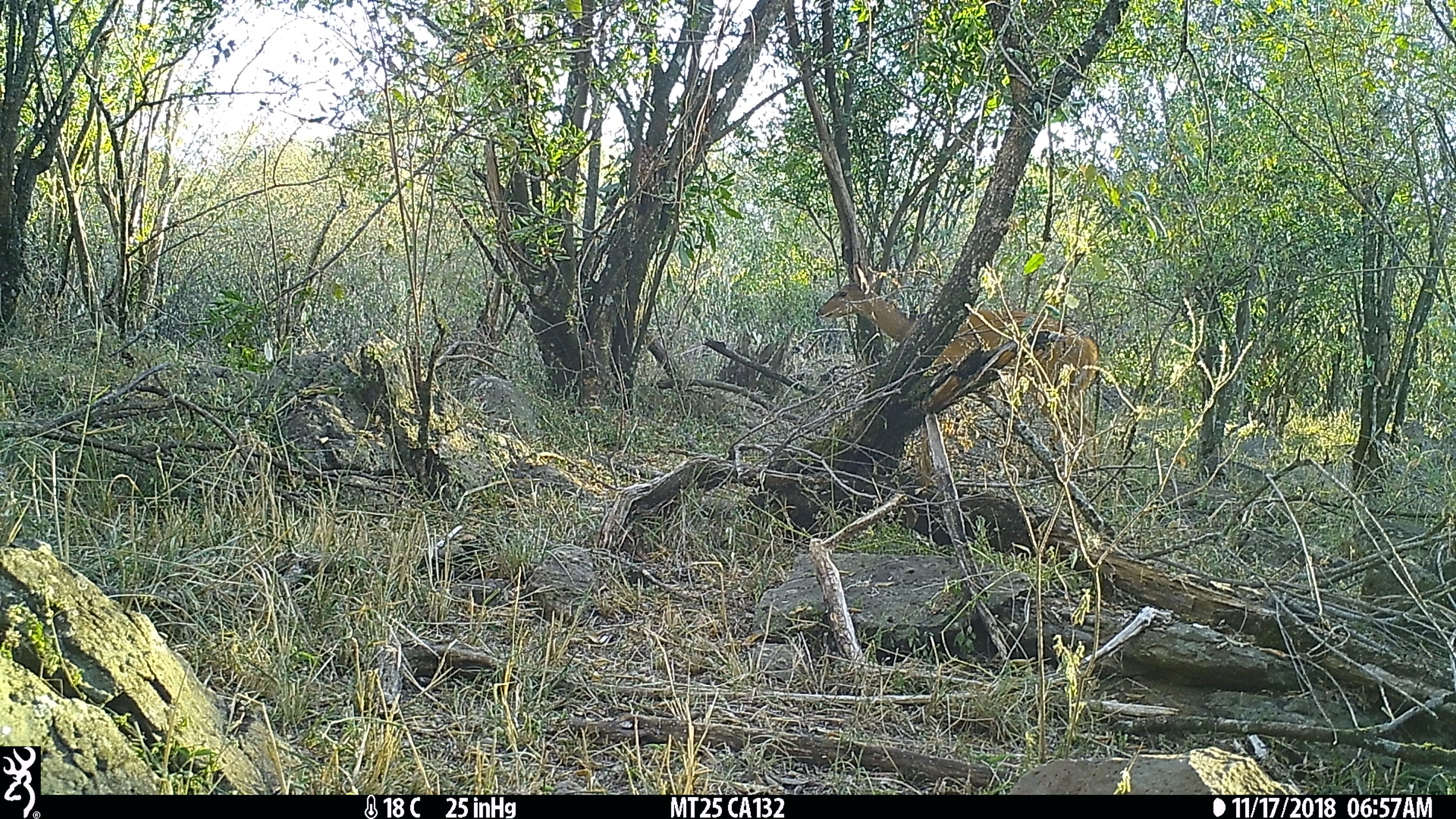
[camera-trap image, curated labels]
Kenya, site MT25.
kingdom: Animalia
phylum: Chordata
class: Mammalia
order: Artiodactyla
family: Bovidae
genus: Tragelaphus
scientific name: Tragelaphus scriptus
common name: bushbuck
Bushbuck (Tragelaphus scriptus).